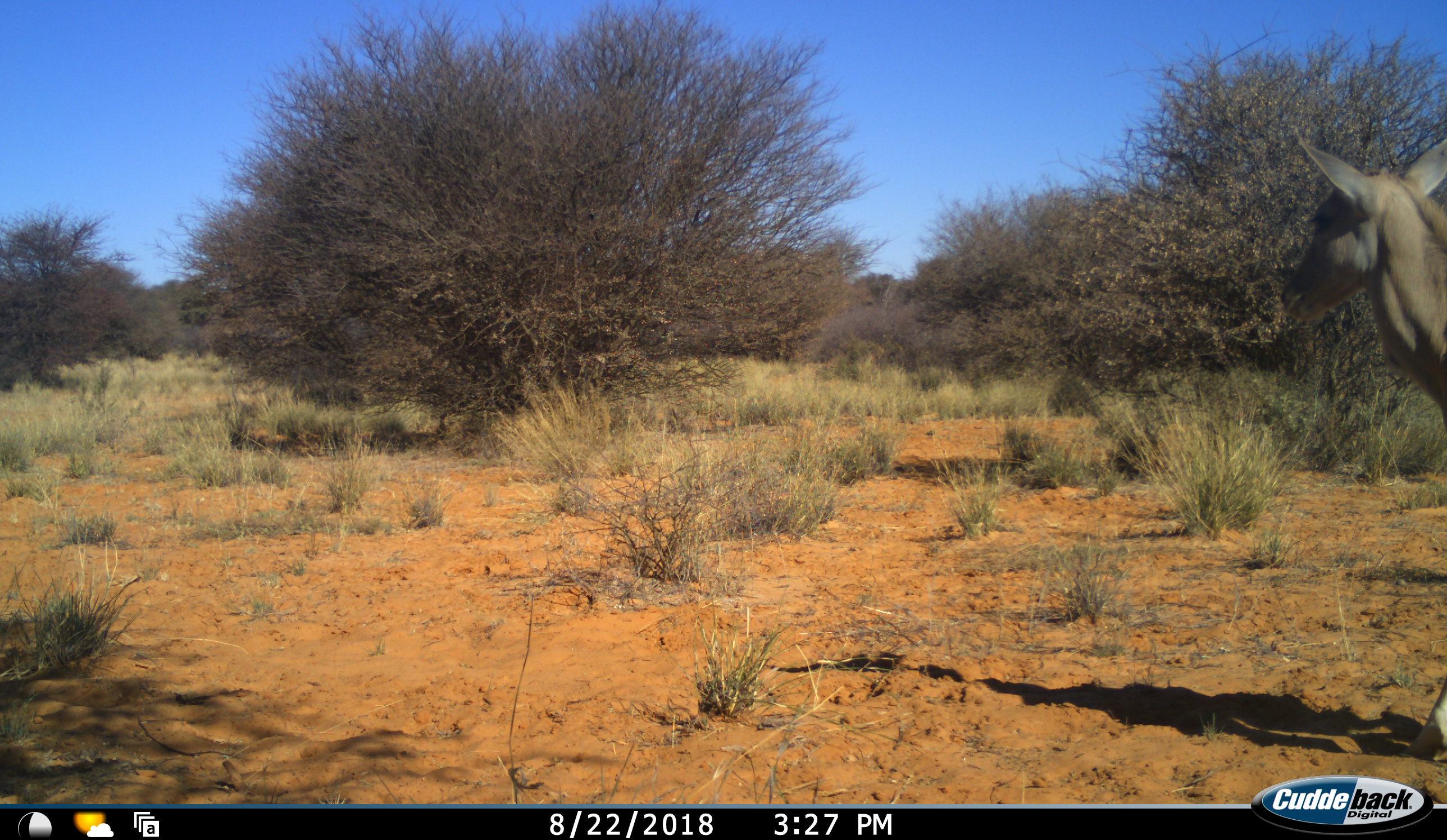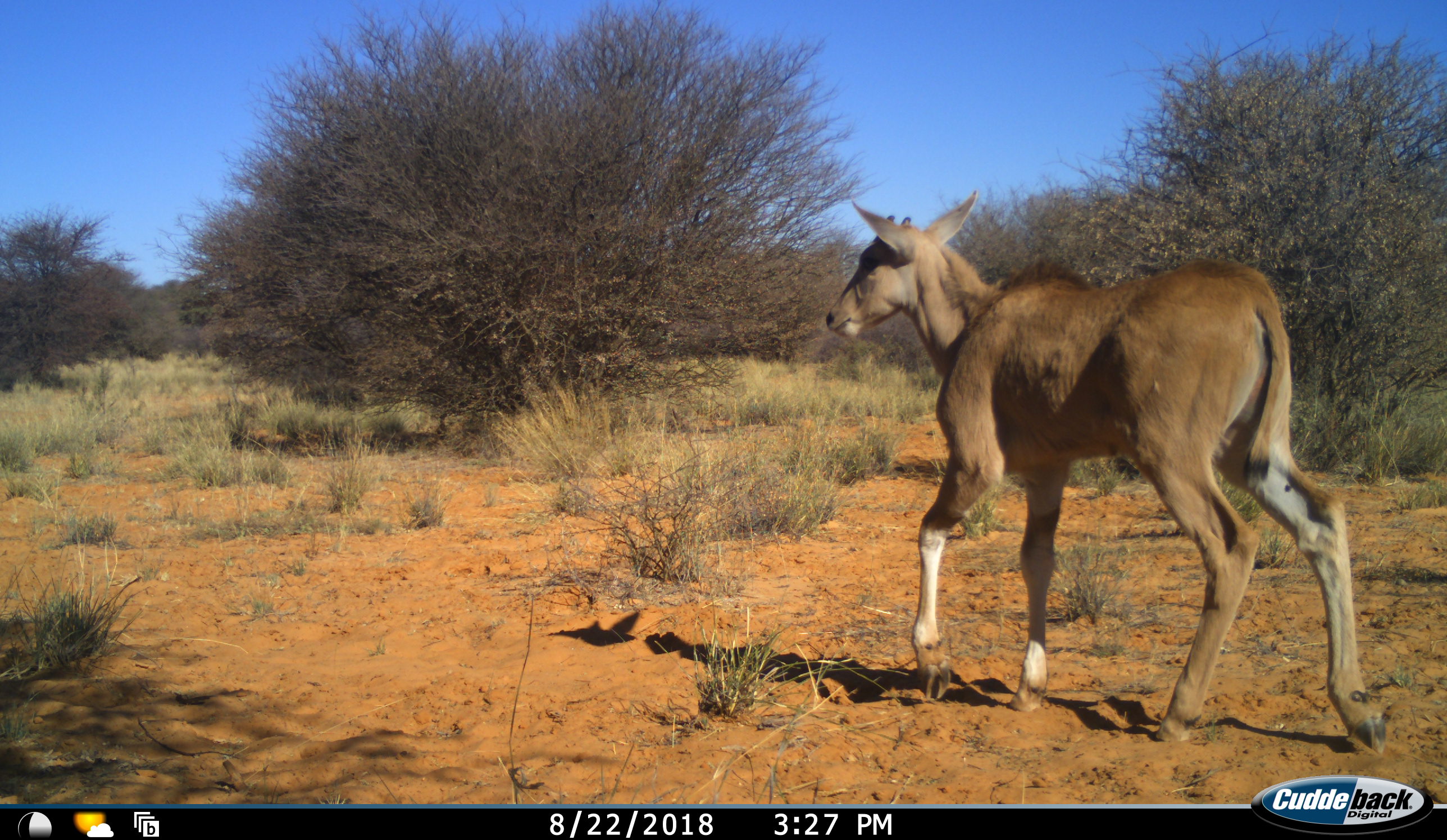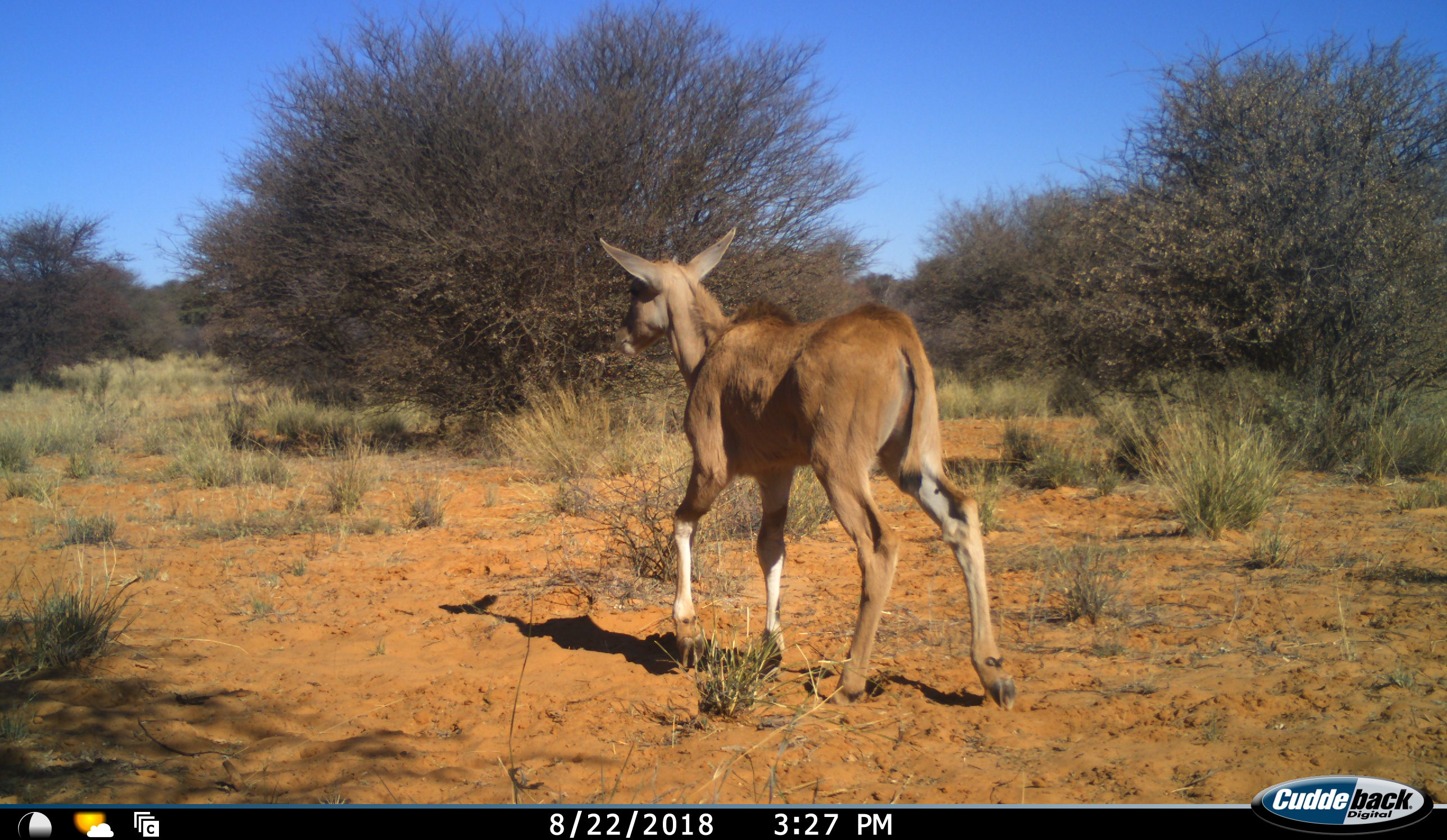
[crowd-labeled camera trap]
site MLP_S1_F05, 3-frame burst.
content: unidentified animal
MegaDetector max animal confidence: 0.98